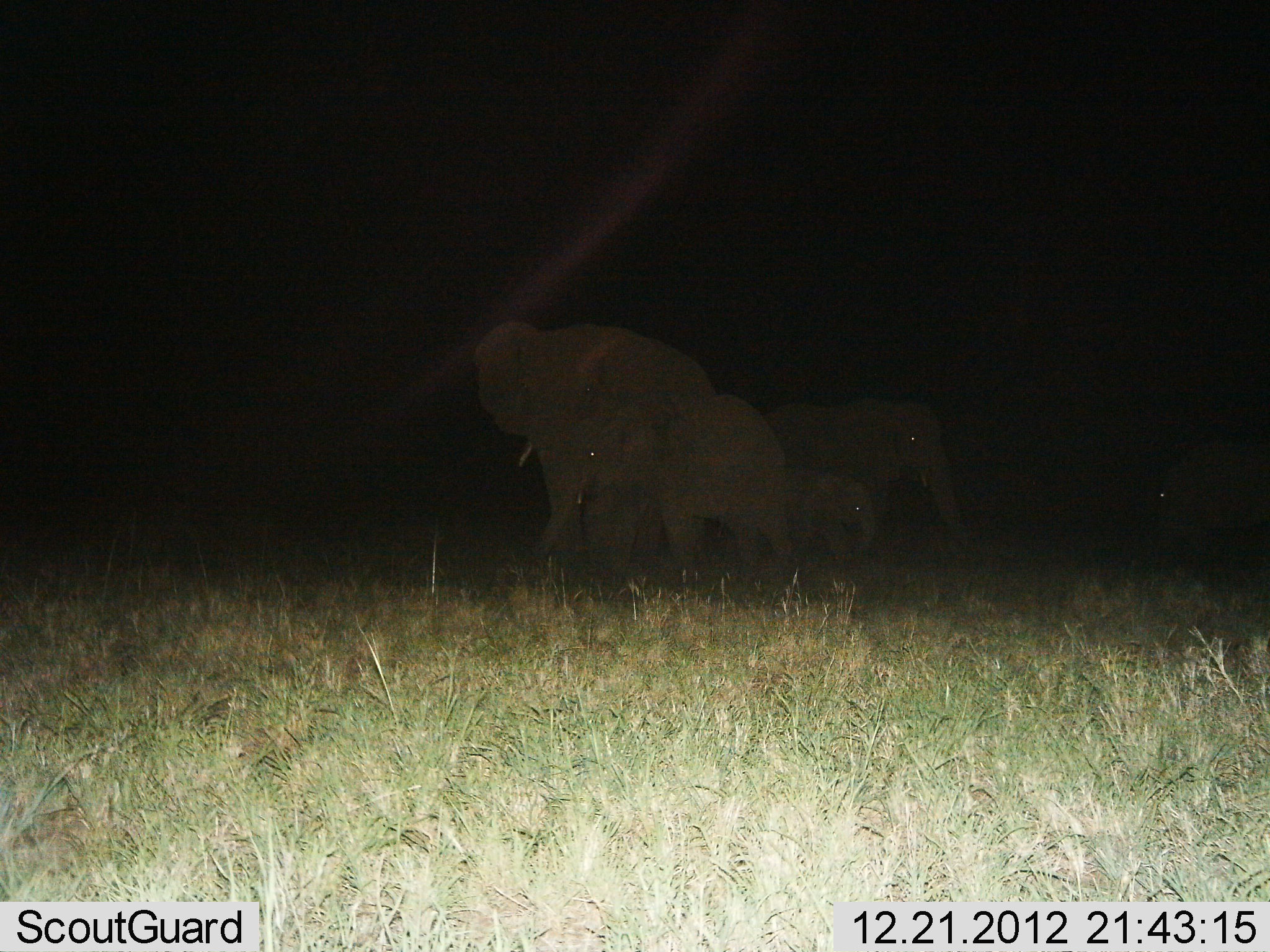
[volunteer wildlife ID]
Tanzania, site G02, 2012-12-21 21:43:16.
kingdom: Animalia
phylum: Chordata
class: Mammalia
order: Proboscidea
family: Elephantidae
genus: Loxodonta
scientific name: Loxodonta africana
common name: african bush elephant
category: elephant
Elephant (african bush elephant) (Loxodonta africana), count 4. Behavior (volunteer vote fractions): standing 66%, resting 0%, moving 34%, interacting 16%. Young present (vote fraction): 82%. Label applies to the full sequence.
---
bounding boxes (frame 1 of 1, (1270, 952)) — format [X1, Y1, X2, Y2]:
animal: [470, 318, 717, 575]; [526, 392, 791, 587]; [759, 394, 962, 562]; [1156, 446, 1270, 575]; [784, 470, 877, 570]